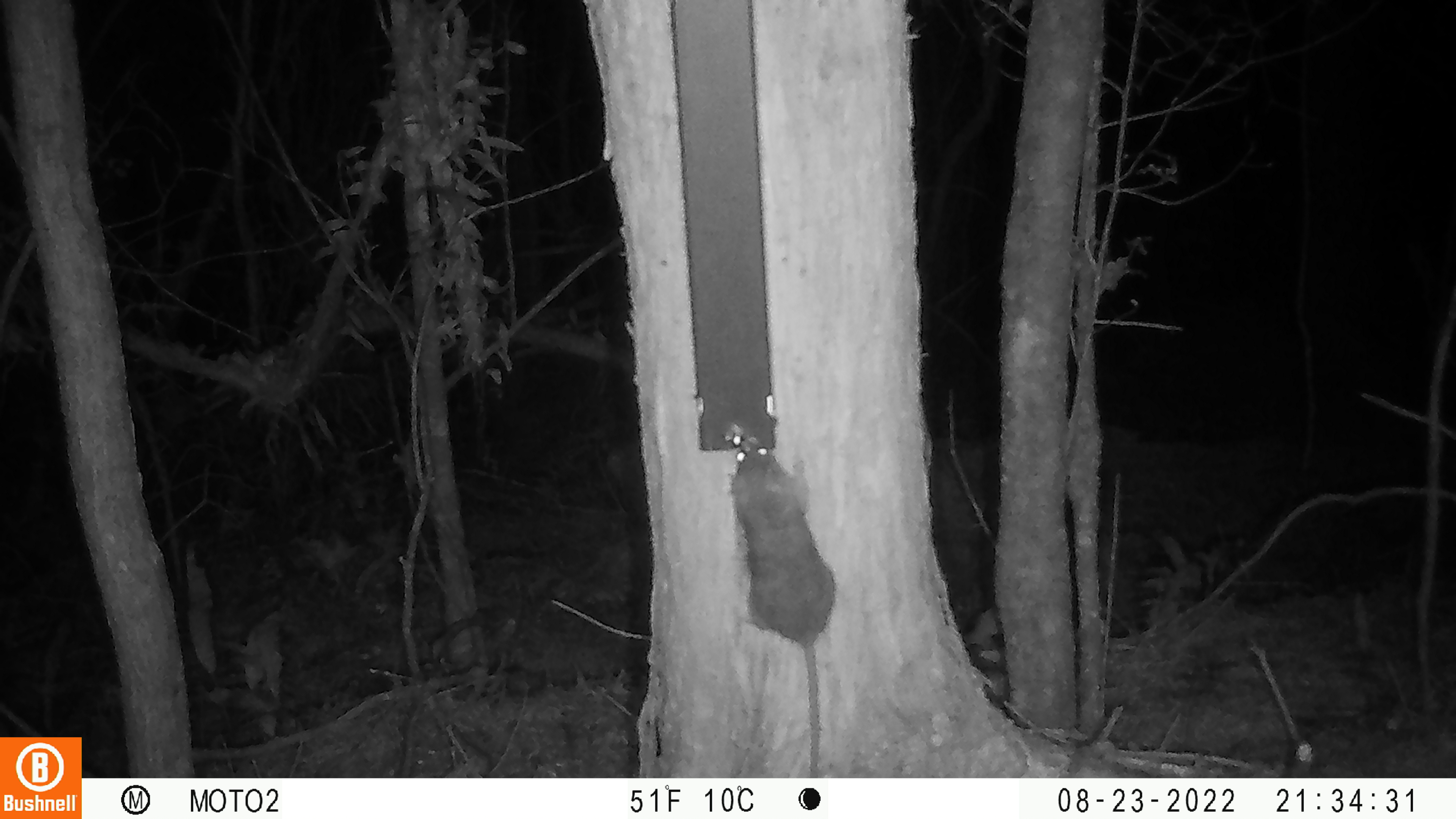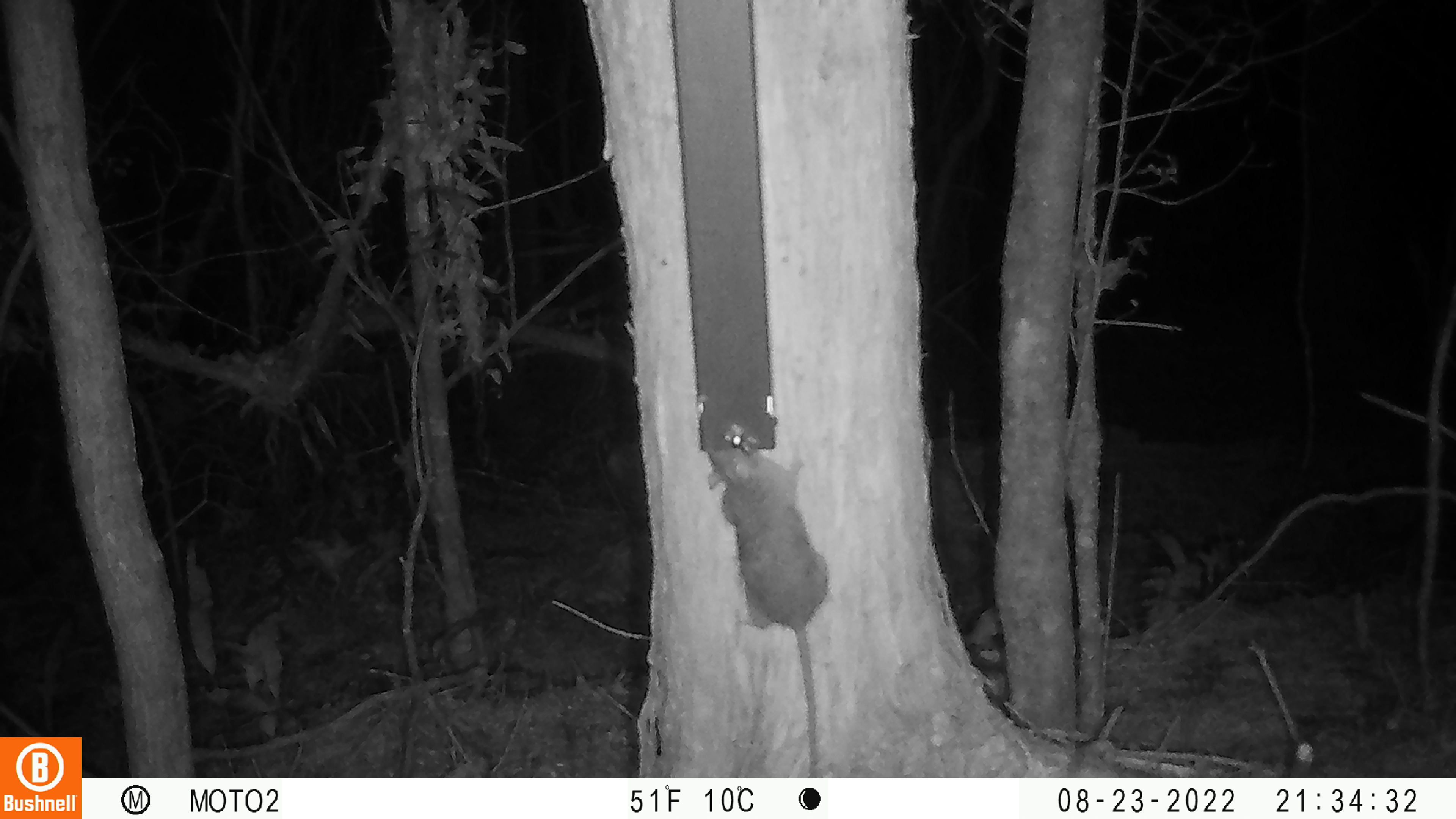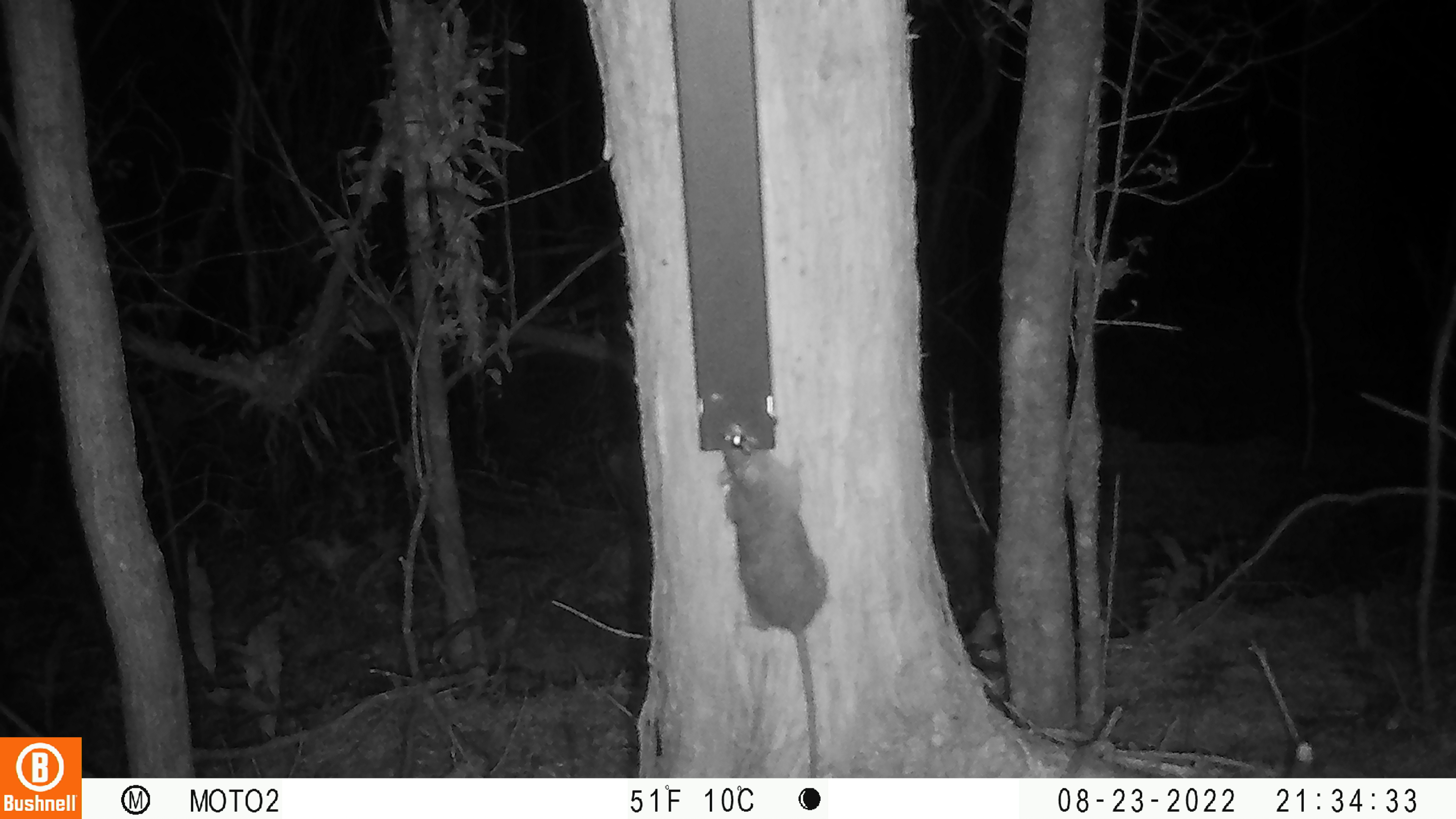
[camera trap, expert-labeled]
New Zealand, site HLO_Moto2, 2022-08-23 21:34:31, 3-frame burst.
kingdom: Animalia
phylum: Chordata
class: Mammalia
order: Rodentia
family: Muridae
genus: Rattus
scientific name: Rattus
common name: rat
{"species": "rat (Rattus)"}